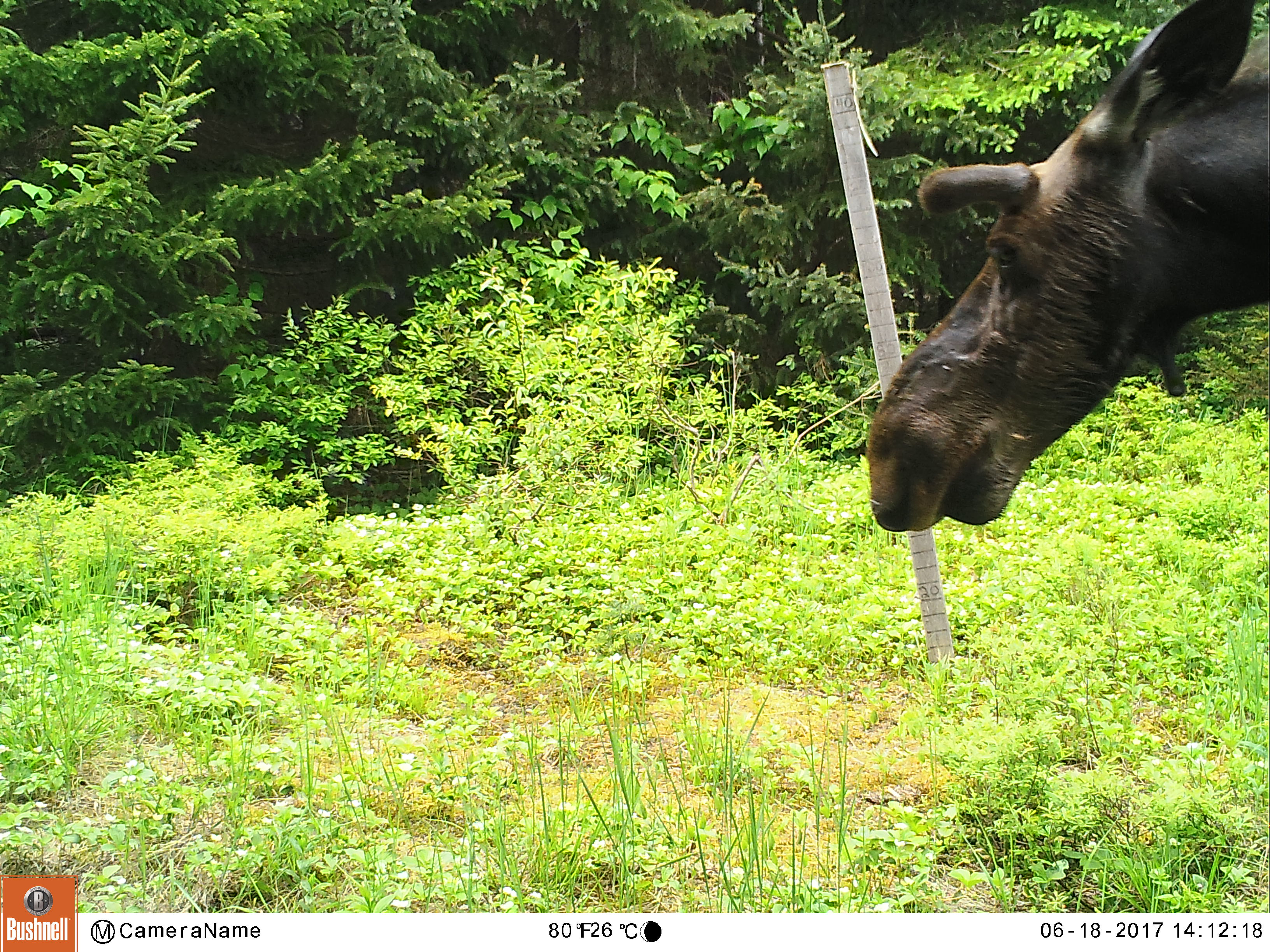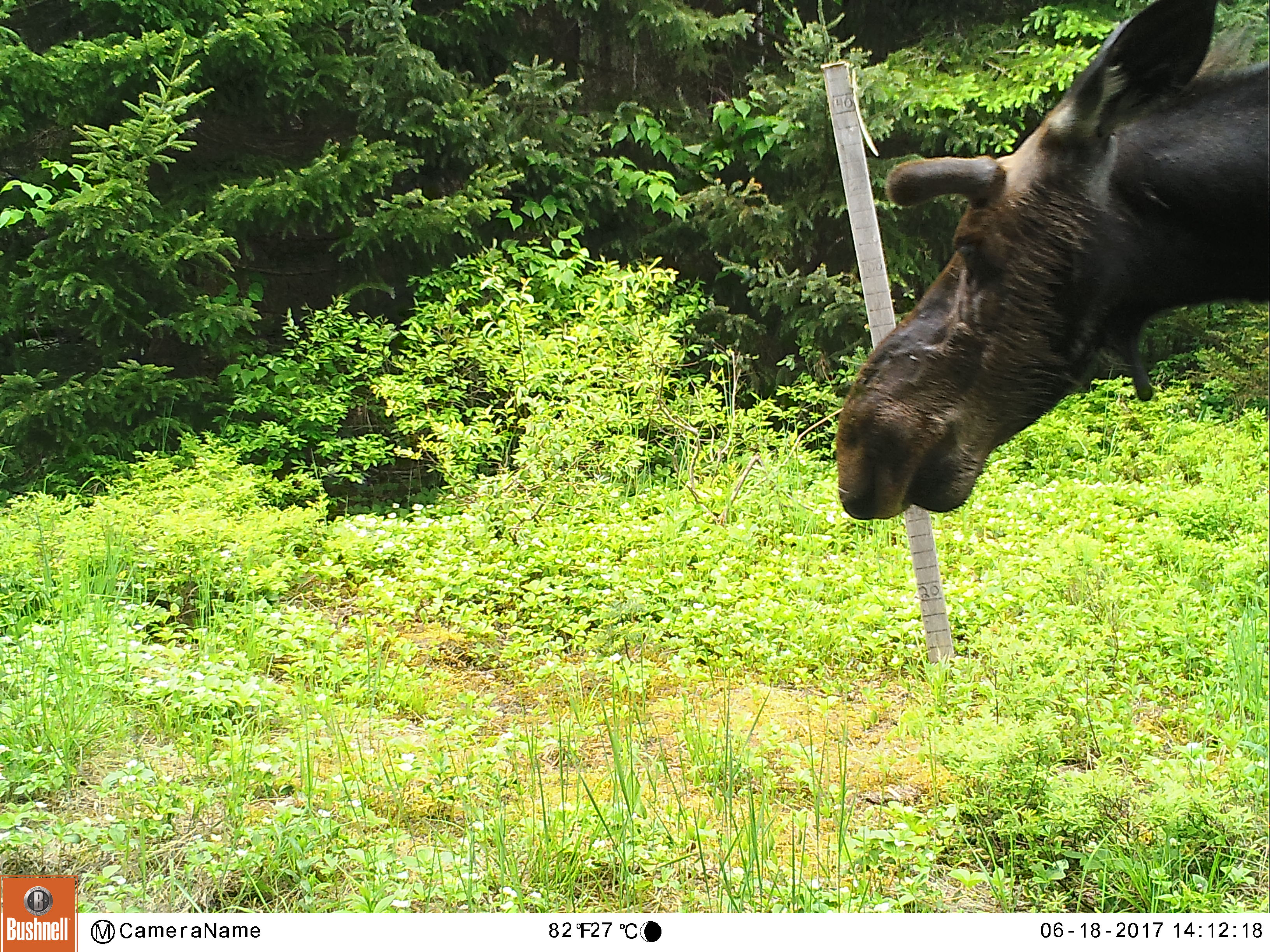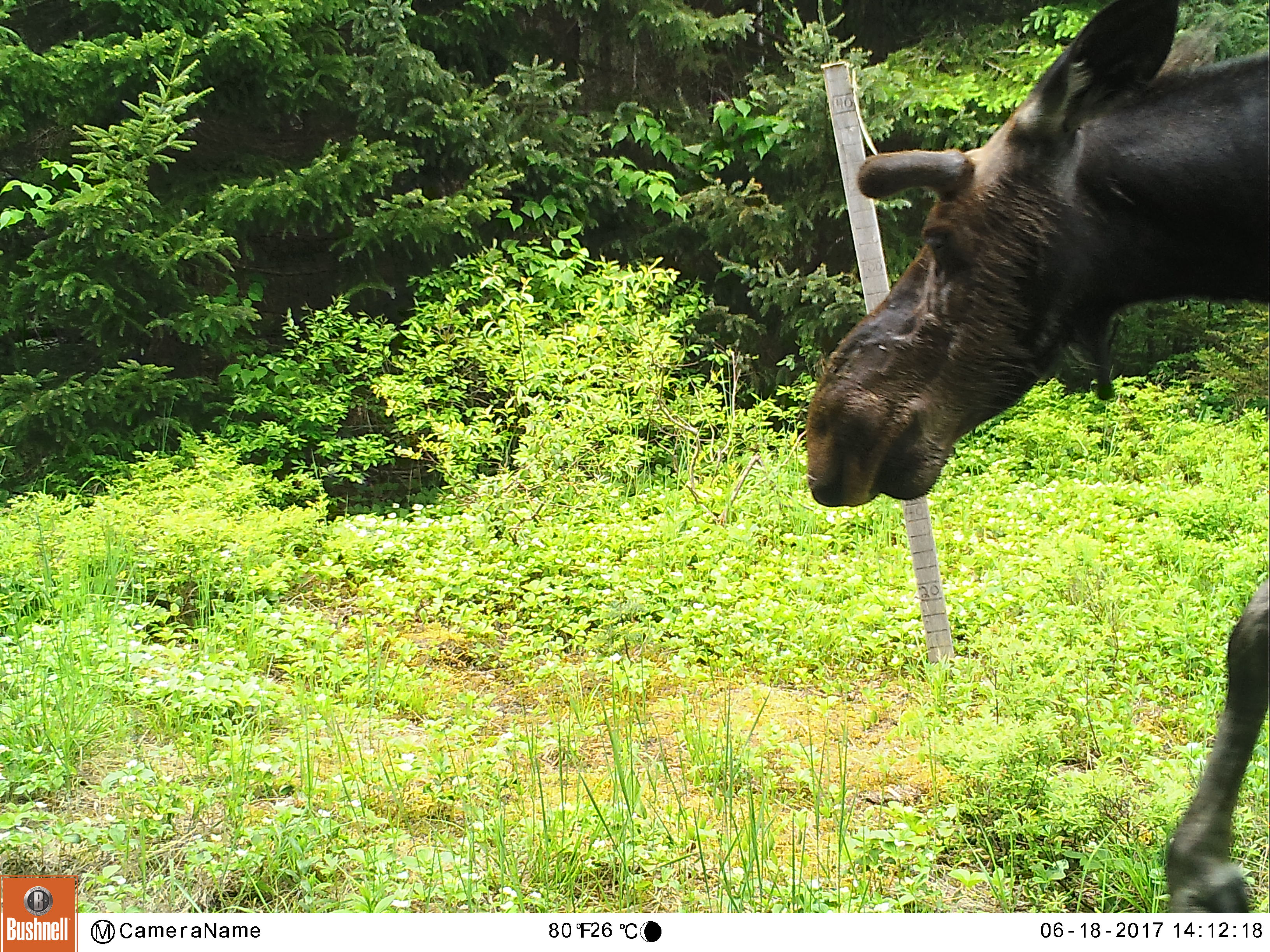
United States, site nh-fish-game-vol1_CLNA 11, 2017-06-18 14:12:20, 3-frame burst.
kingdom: Animalia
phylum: Chordata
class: Mammalia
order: Artiodactyla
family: Cervidae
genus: Alces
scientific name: Alces alces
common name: moose